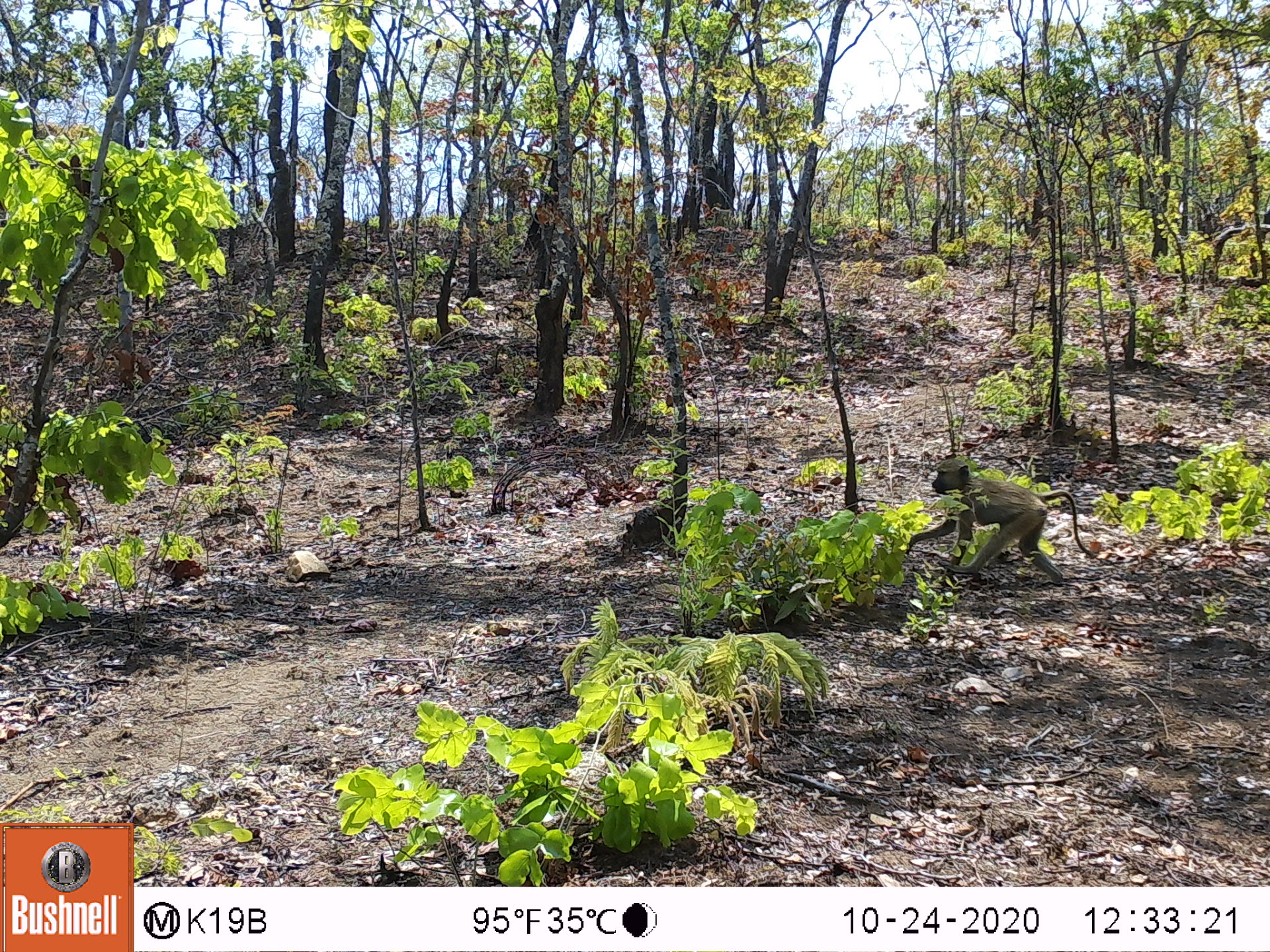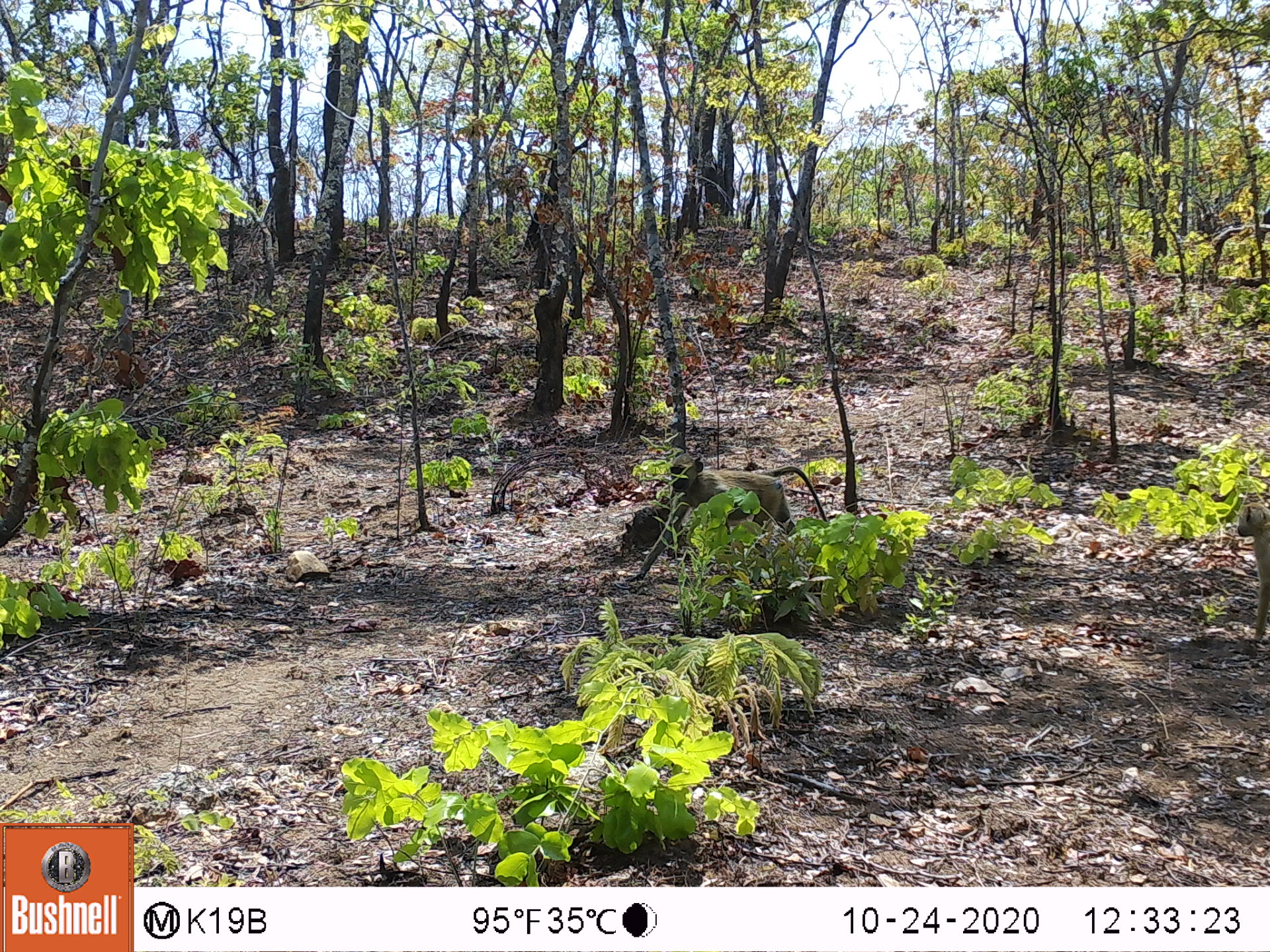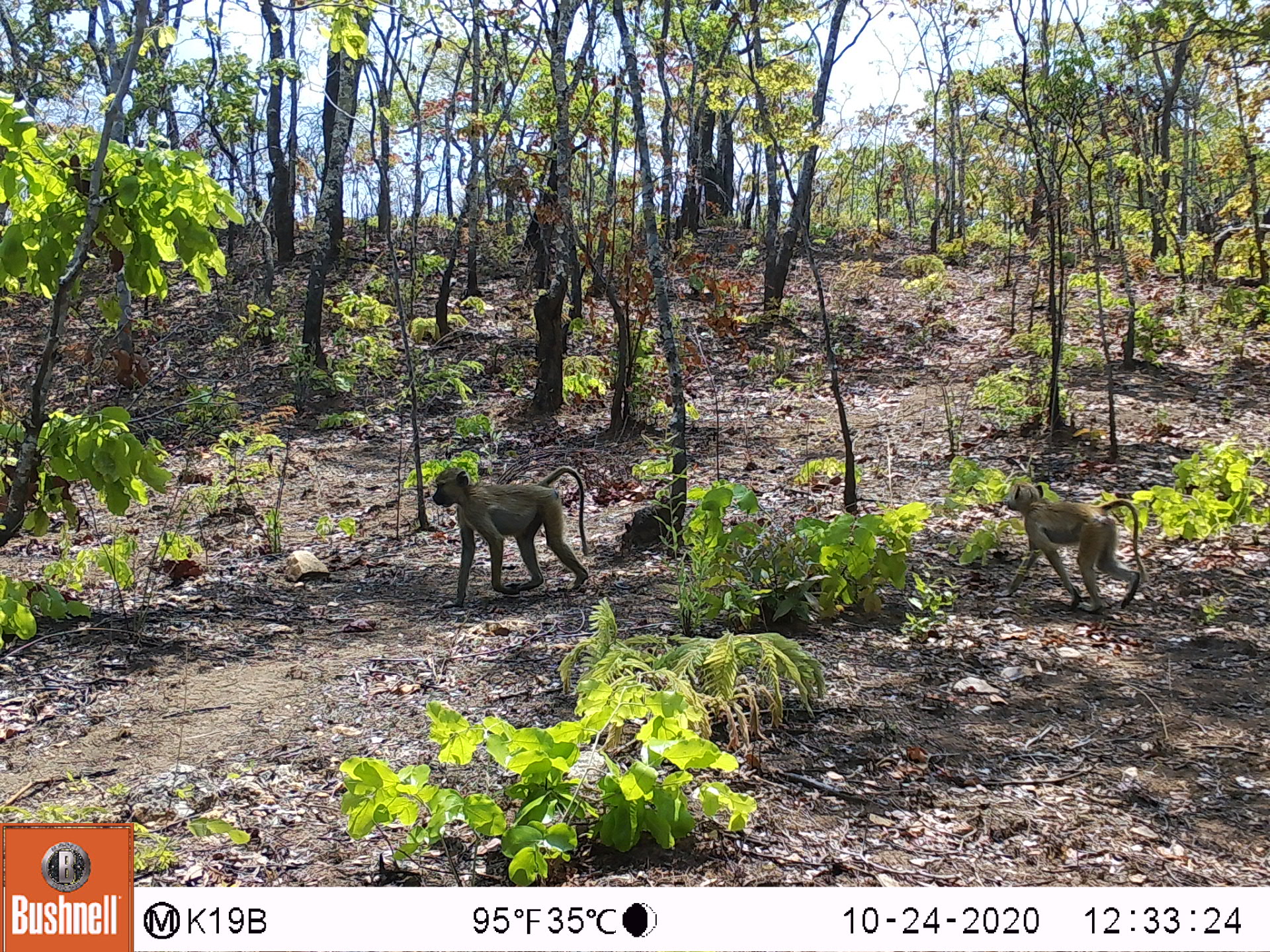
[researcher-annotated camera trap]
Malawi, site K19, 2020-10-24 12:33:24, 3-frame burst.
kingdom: Animalia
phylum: Chordata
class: Mammalia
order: Primates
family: Cercopithecidae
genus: Papio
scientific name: Papio cynocephalus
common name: yellow baboon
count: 1